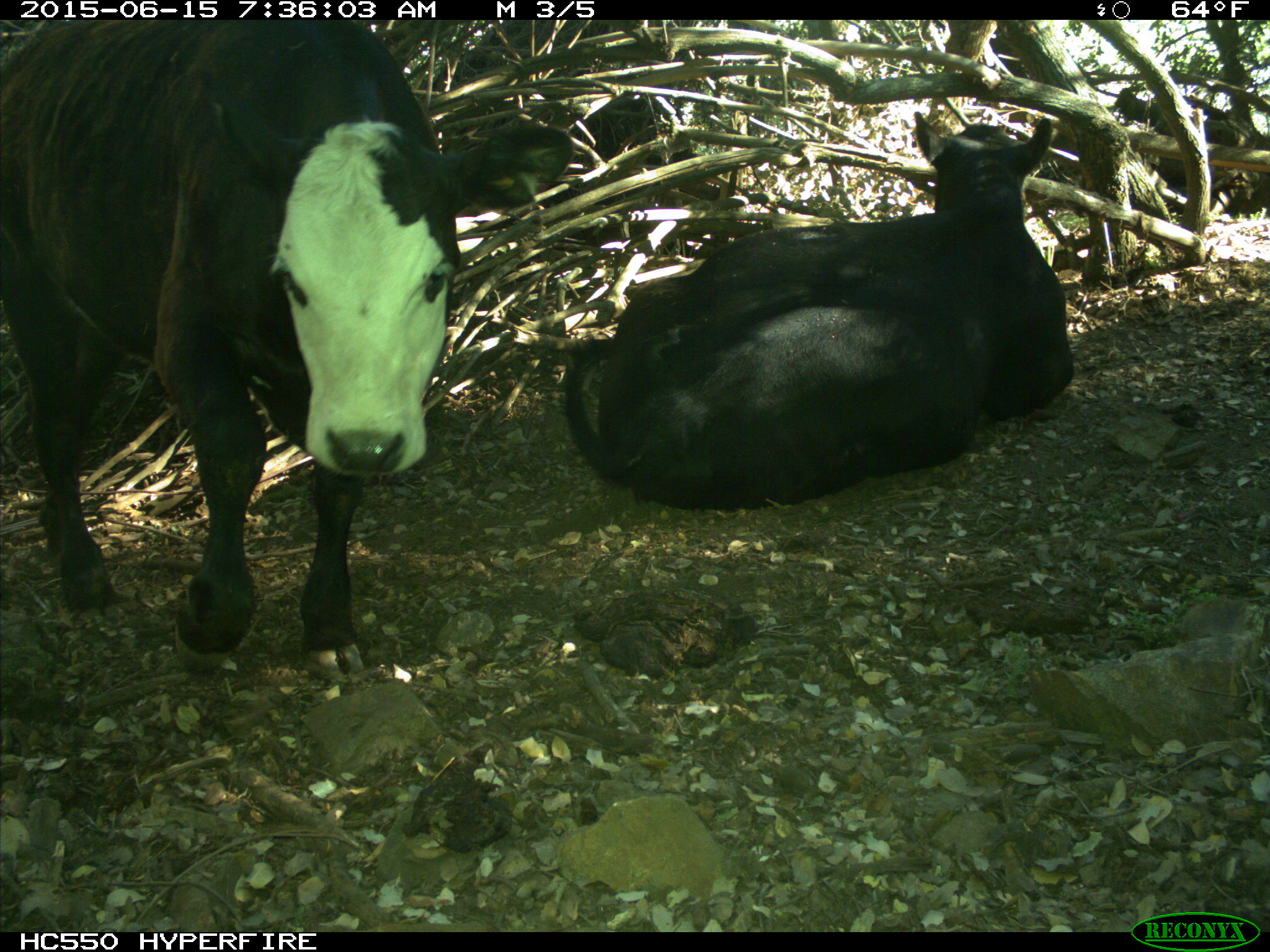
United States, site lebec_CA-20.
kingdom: Animalia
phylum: Chordata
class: Mammalia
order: Artiodactyla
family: Bovidae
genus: Bos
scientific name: Bos taurus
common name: domestic cow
Bos taurus (domestic cow).